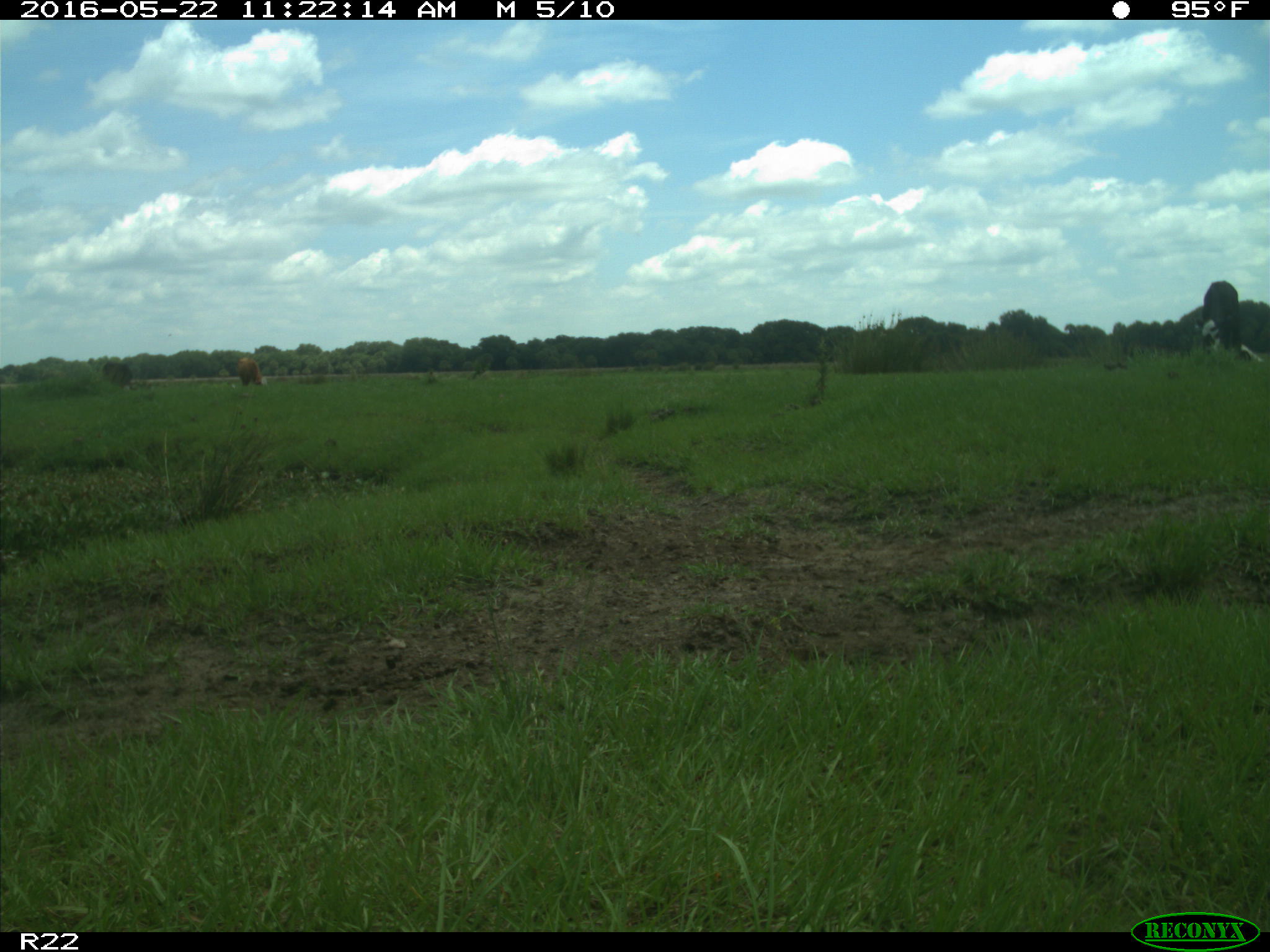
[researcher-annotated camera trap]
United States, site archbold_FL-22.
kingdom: Animalia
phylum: Chordata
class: Mammalia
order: Artiodactyla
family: Bovidae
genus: Bos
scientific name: Bos taurus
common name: domestic cow